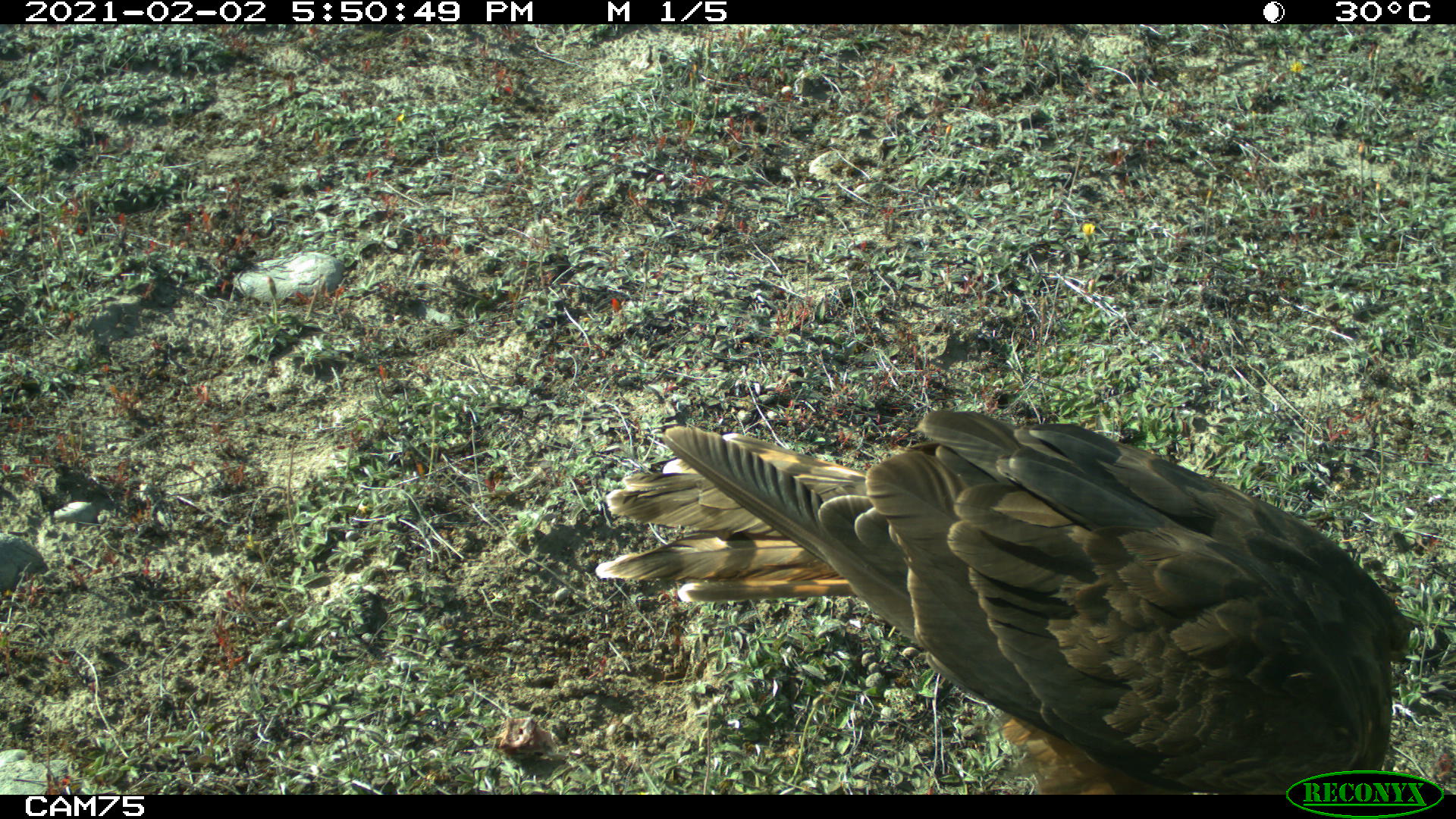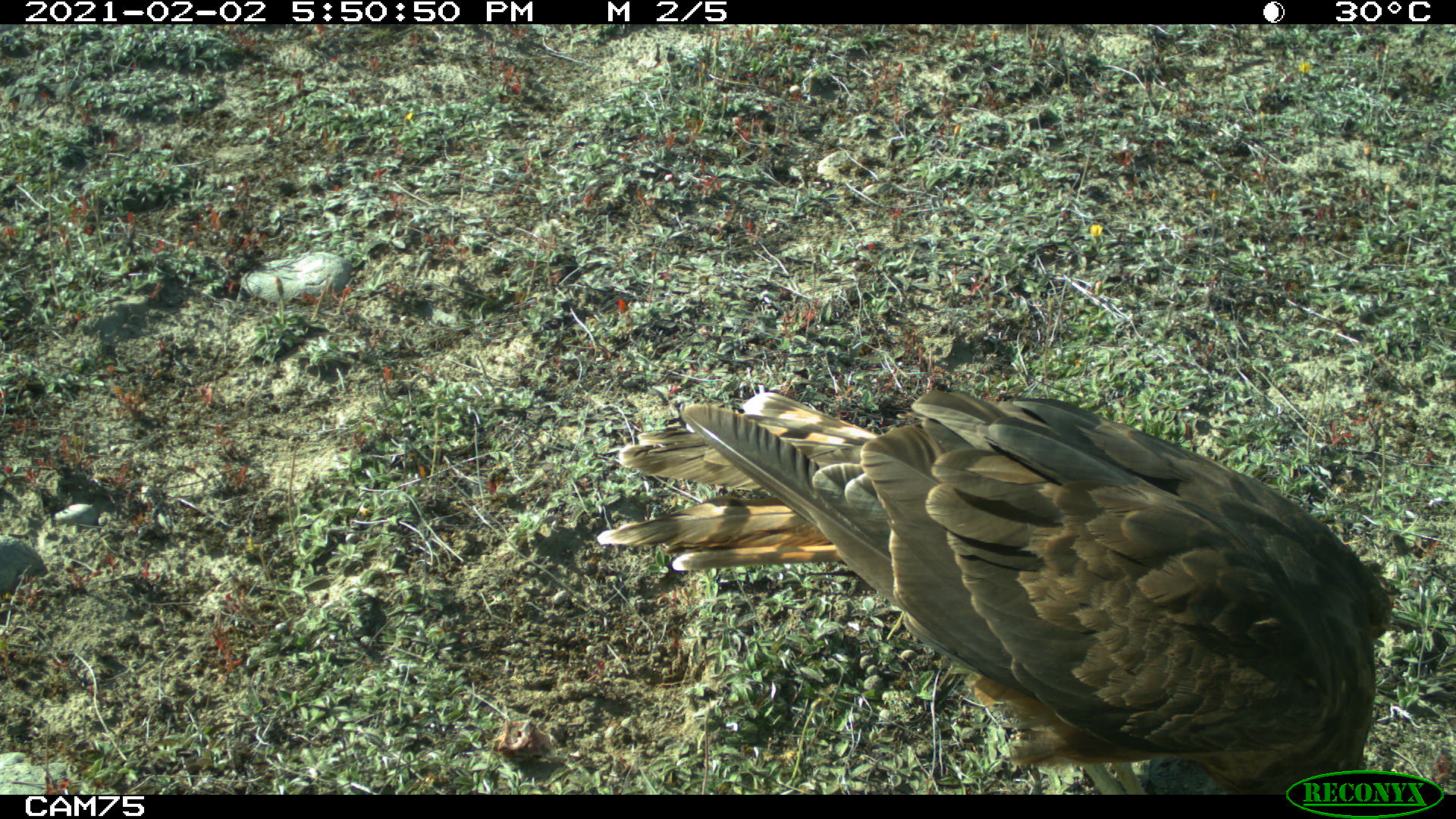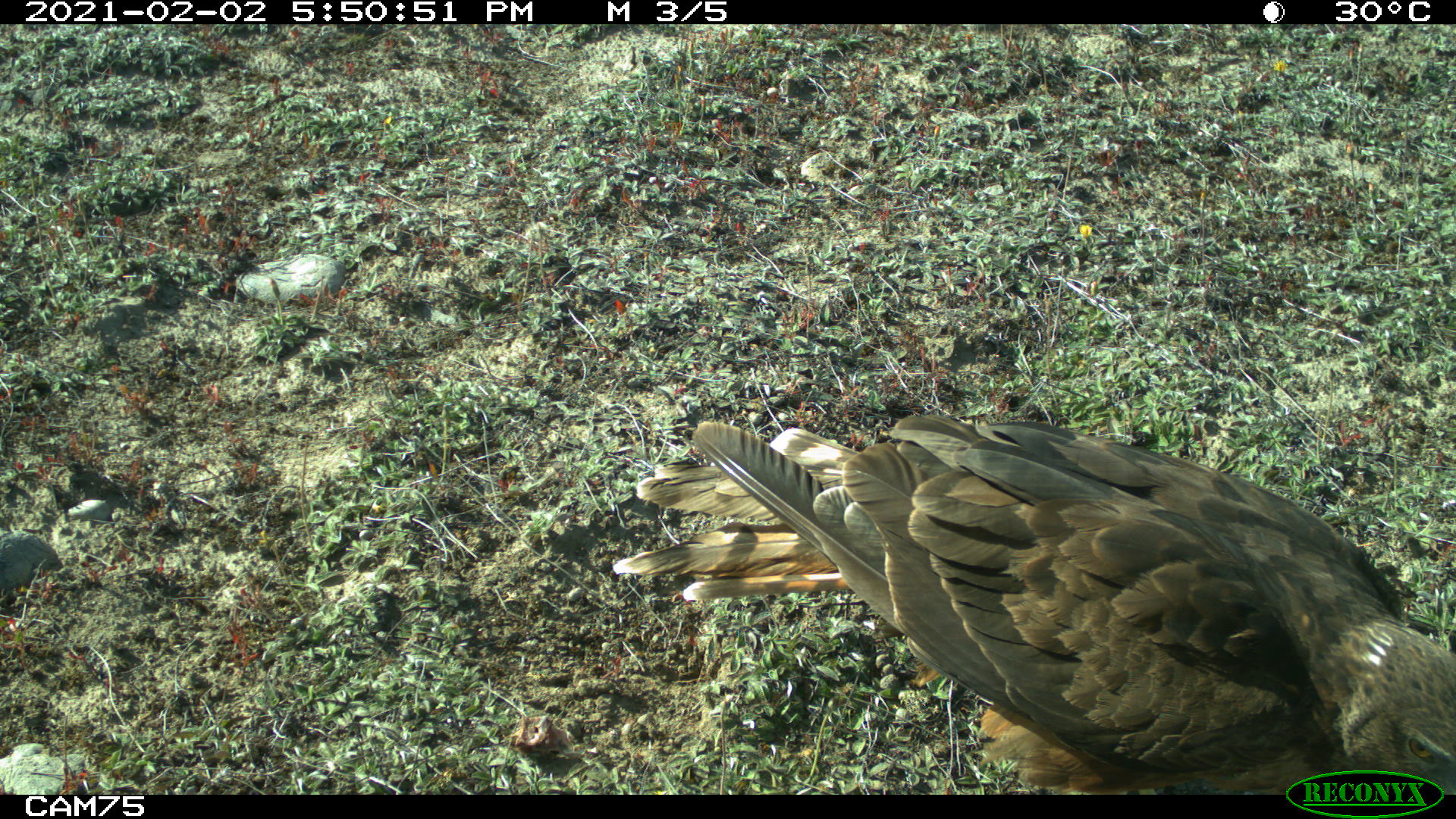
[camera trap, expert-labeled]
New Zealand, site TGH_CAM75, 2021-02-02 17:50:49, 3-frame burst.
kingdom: Animalia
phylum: Chordata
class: Aves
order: Accipitriformes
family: Accipitridae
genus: Circus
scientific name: Circus approximans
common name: swamp harrier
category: harrier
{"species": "harrier (swamp harrier) (Circus approximans)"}